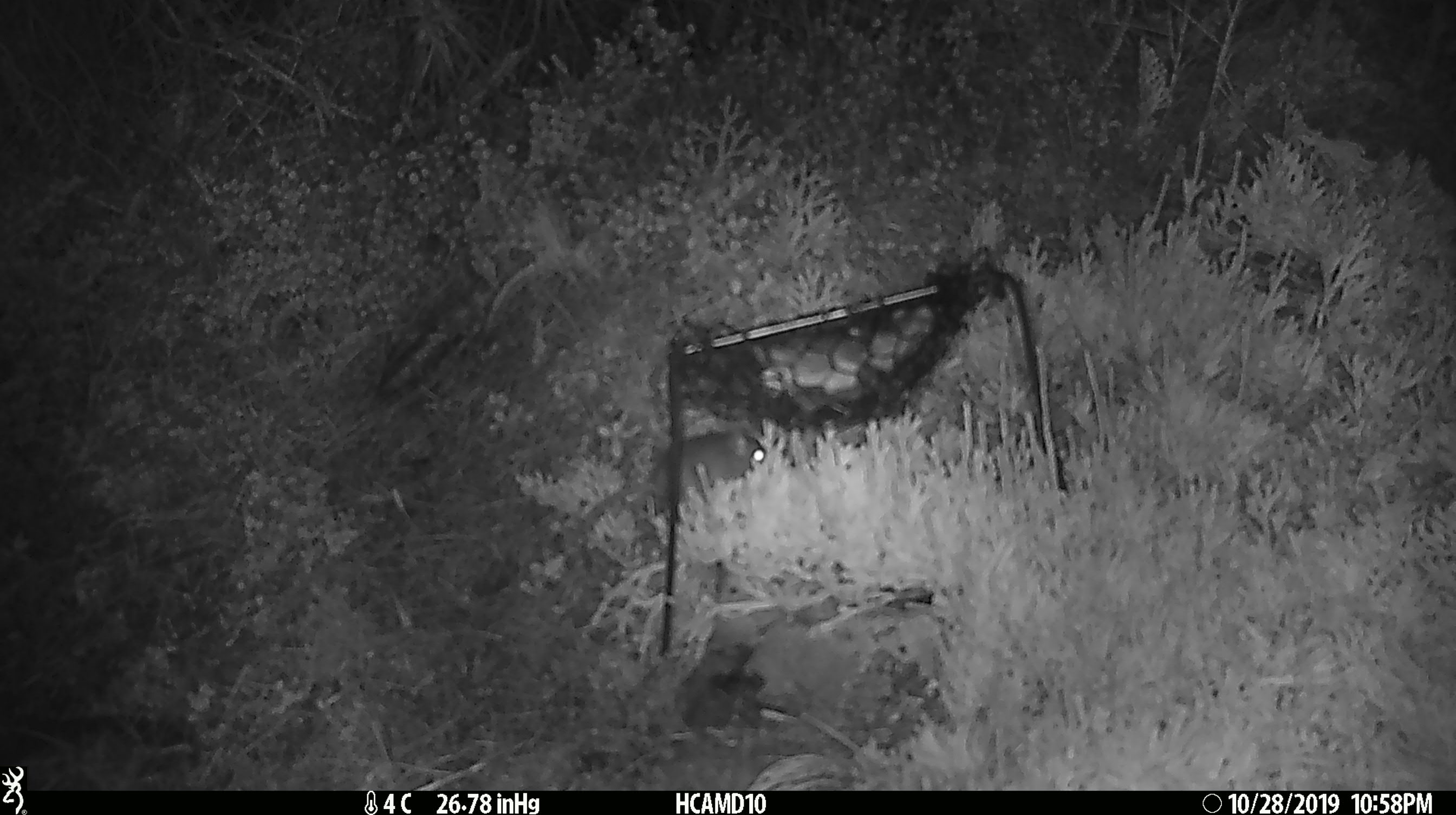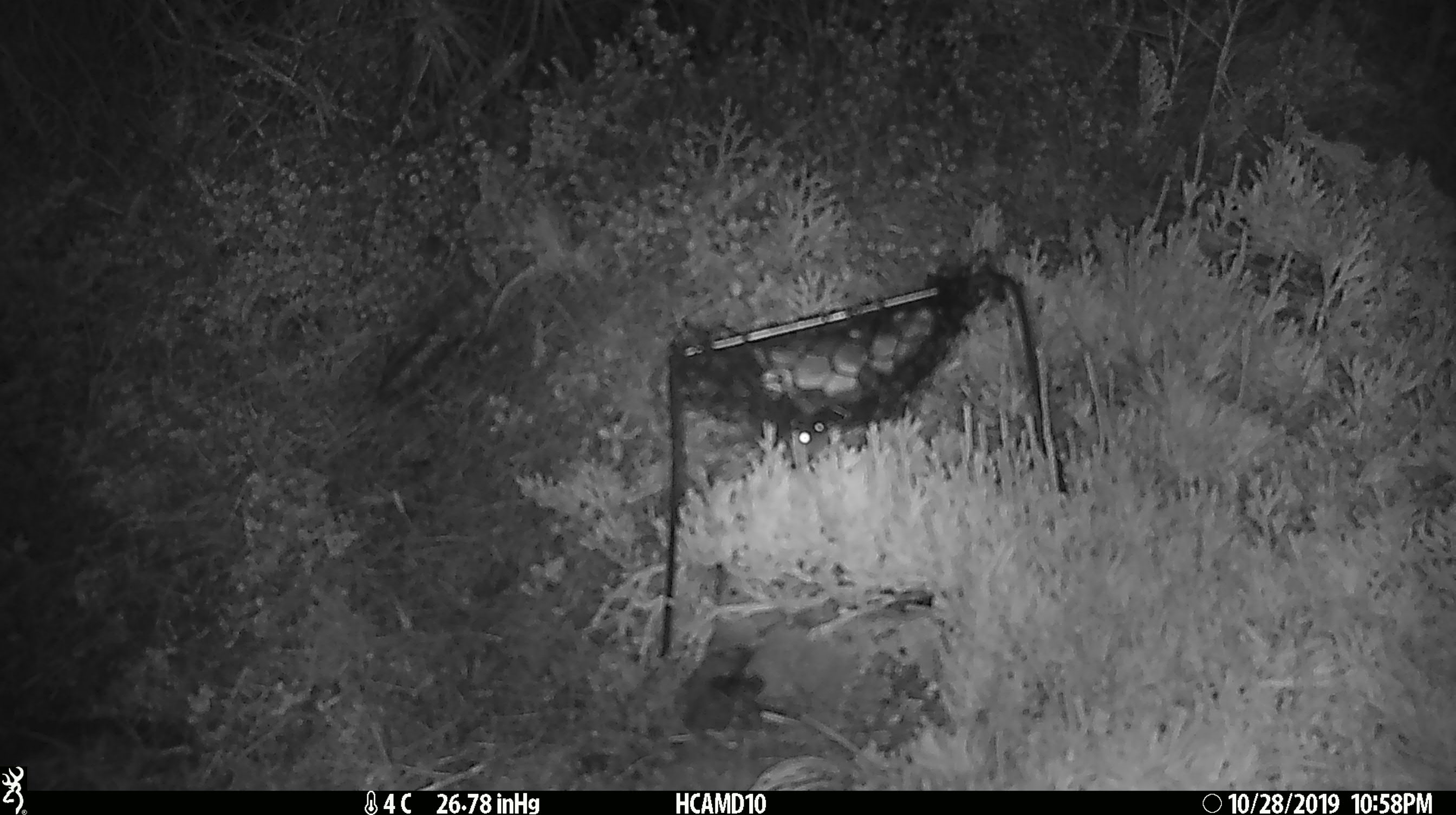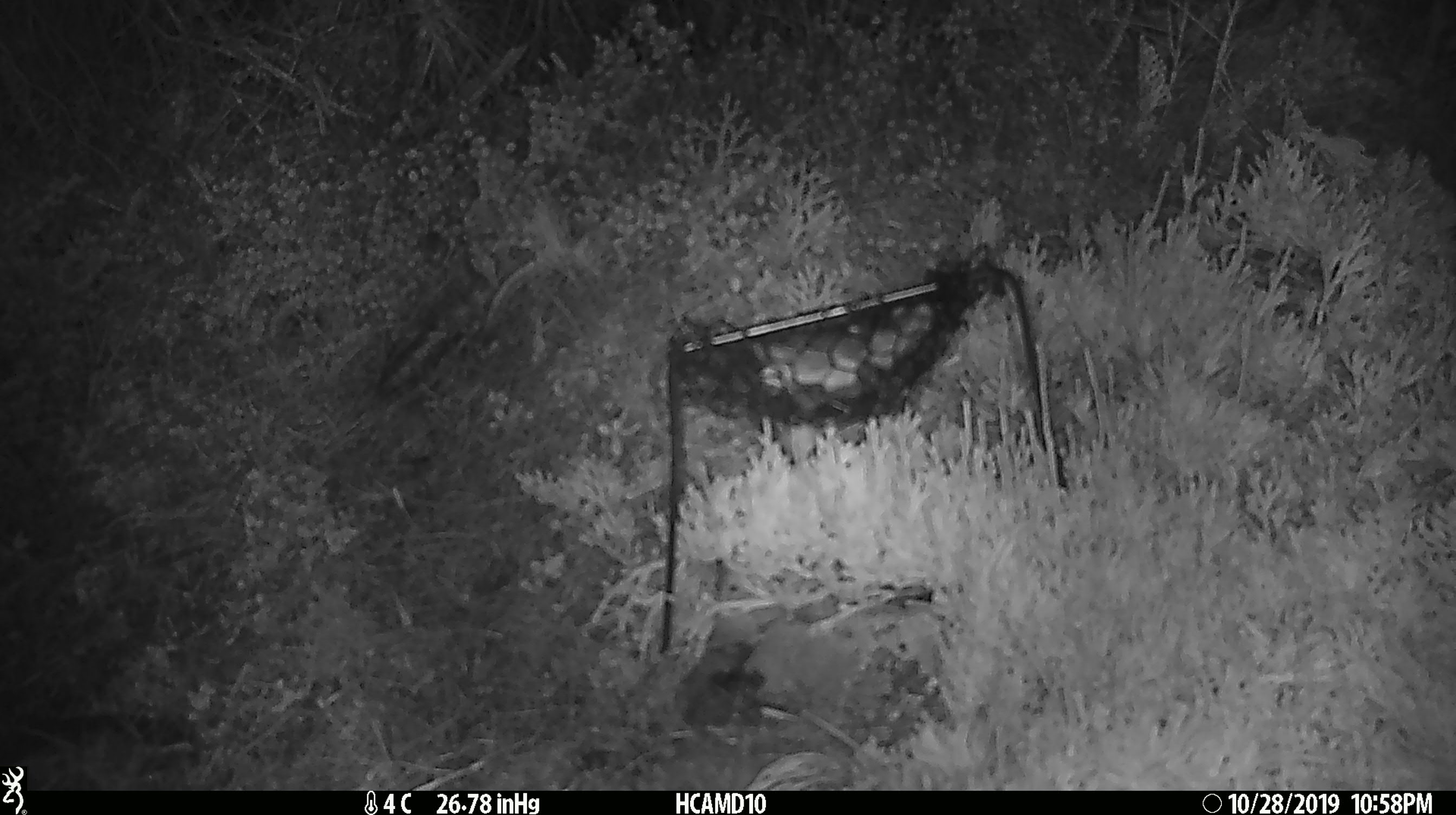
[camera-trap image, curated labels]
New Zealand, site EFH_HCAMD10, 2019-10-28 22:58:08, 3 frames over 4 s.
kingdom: Animalia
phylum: Chordata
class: Mammalia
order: Rodentia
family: Muridae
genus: Mus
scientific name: Mus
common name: mouse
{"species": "mouse (Mus)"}